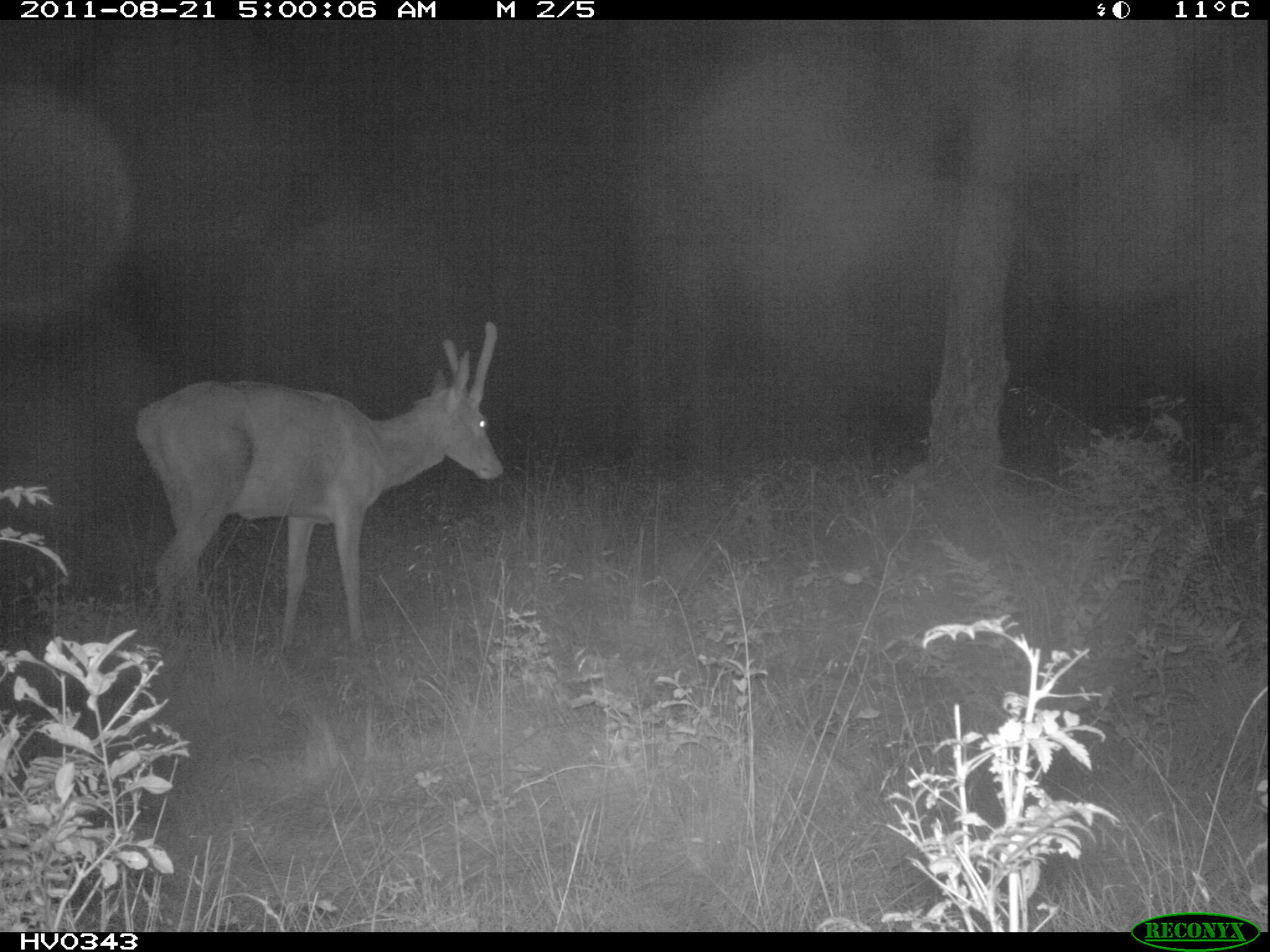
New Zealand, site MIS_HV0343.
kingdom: Animalia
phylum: Chordata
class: Mammalia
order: Artiodactyla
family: Cervidae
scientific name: Cervidae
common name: deer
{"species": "deer (Cervidae)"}